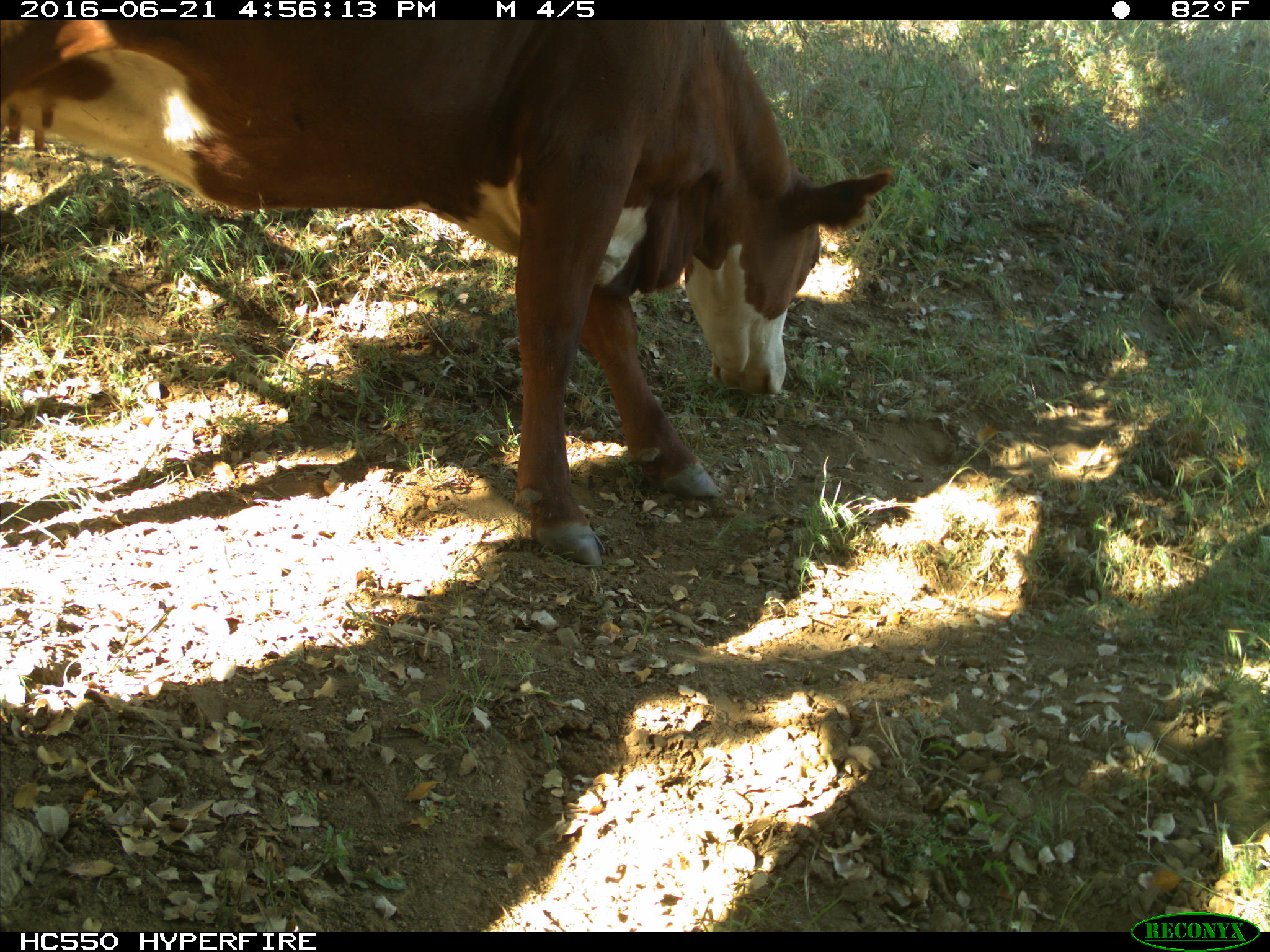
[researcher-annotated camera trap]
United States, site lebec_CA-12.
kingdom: Animalia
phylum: Chordata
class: Mammalia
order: Artiodactyla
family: Bovidae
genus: Bos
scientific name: Bos taurus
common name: domestic cow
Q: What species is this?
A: Bos taurus (domestic cow).